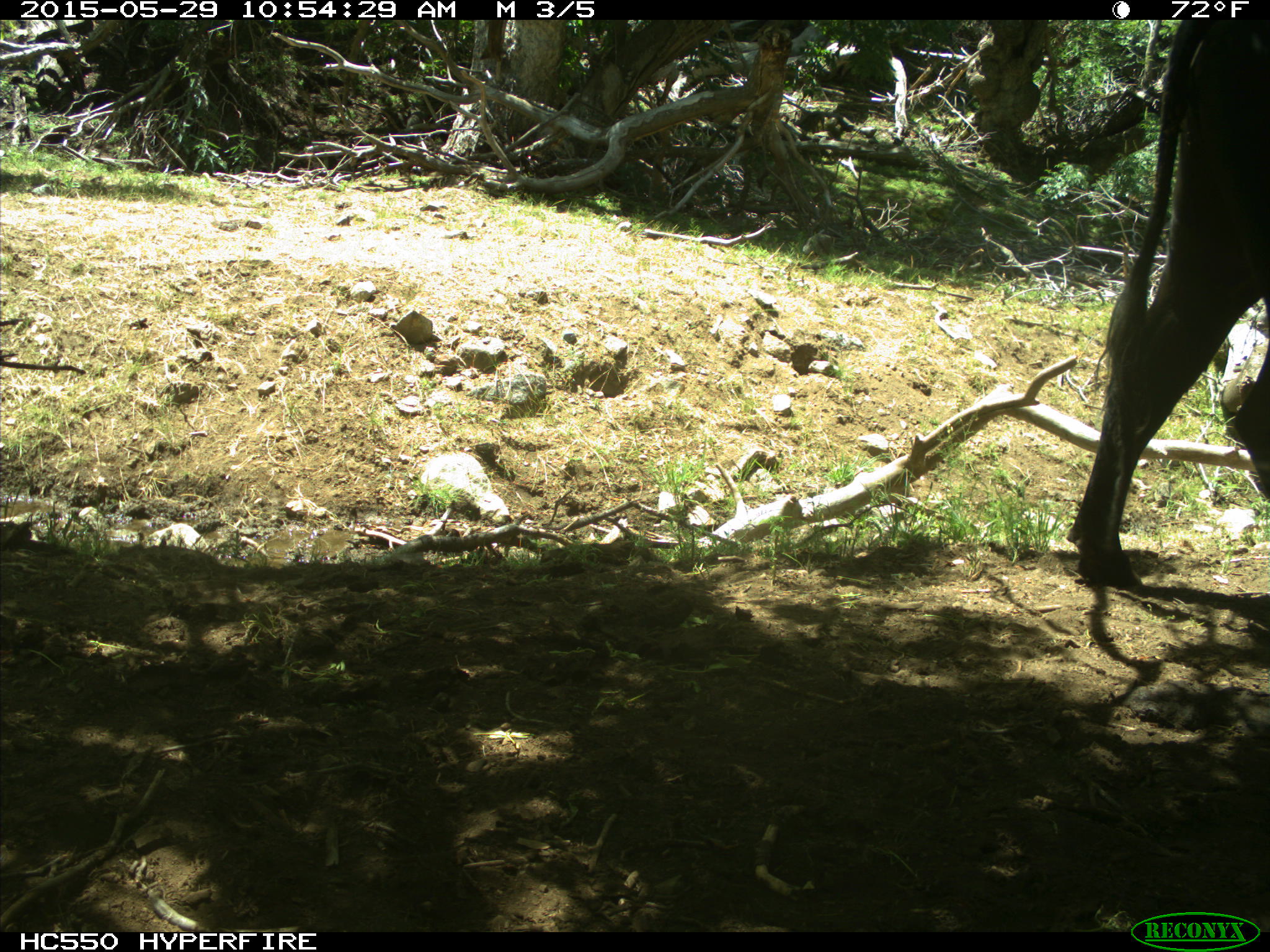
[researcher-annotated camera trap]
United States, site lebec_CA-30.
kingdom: Animalia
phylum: Chordata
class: Mammalia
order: Artiodactyla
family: Bovidae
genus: Bos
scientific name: Bos taurus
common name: domestic cow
Bos taurus (domestic cow).